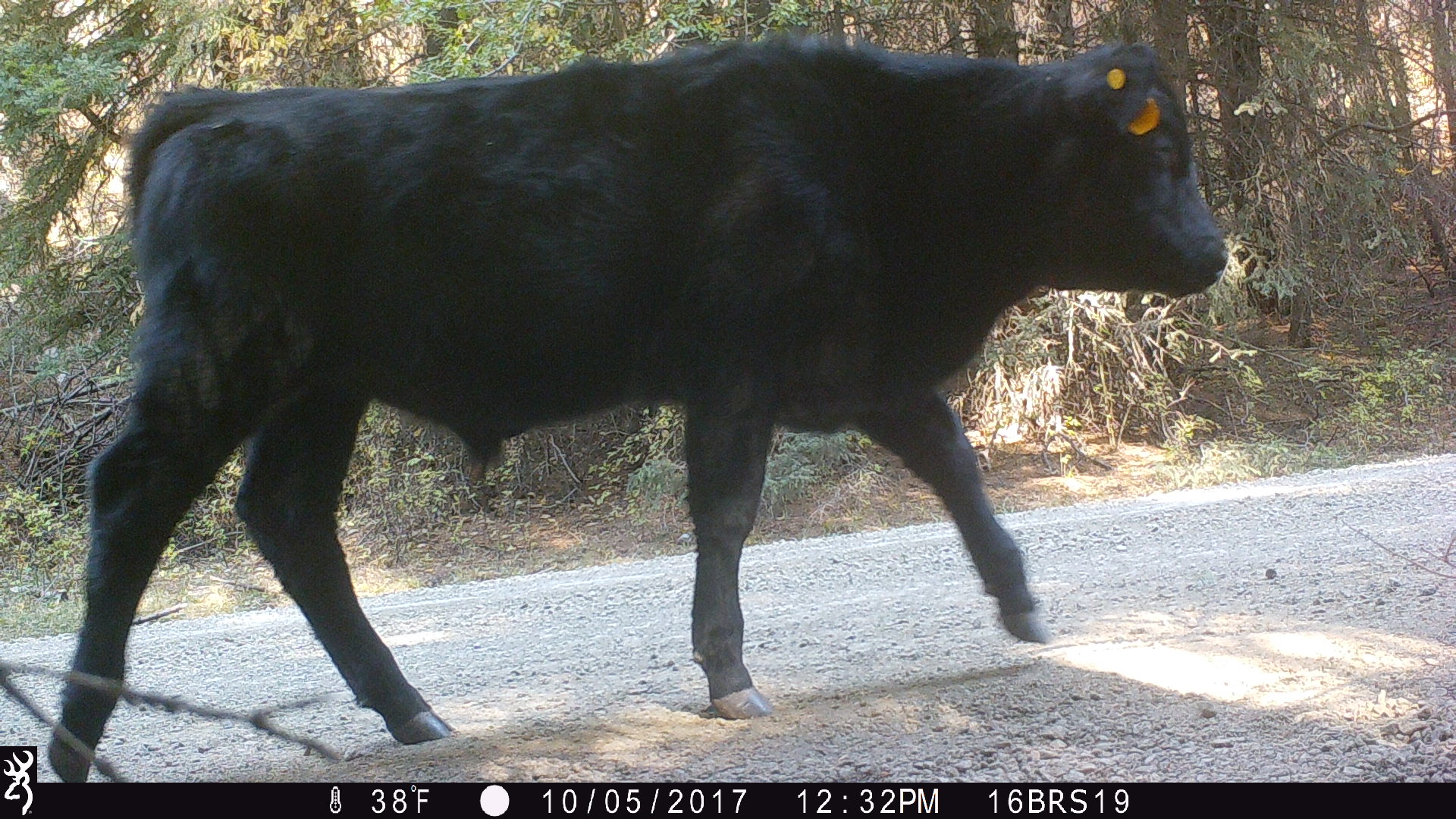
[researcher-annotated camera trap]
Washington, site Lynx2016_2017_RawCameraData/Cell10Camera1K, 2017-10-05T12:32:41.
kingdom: Animalia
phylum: Chordata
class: Mammalia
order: Artiodactyla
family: Bovidae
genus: Bos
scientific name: Bos taurus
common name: domestic cattle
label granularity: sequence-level